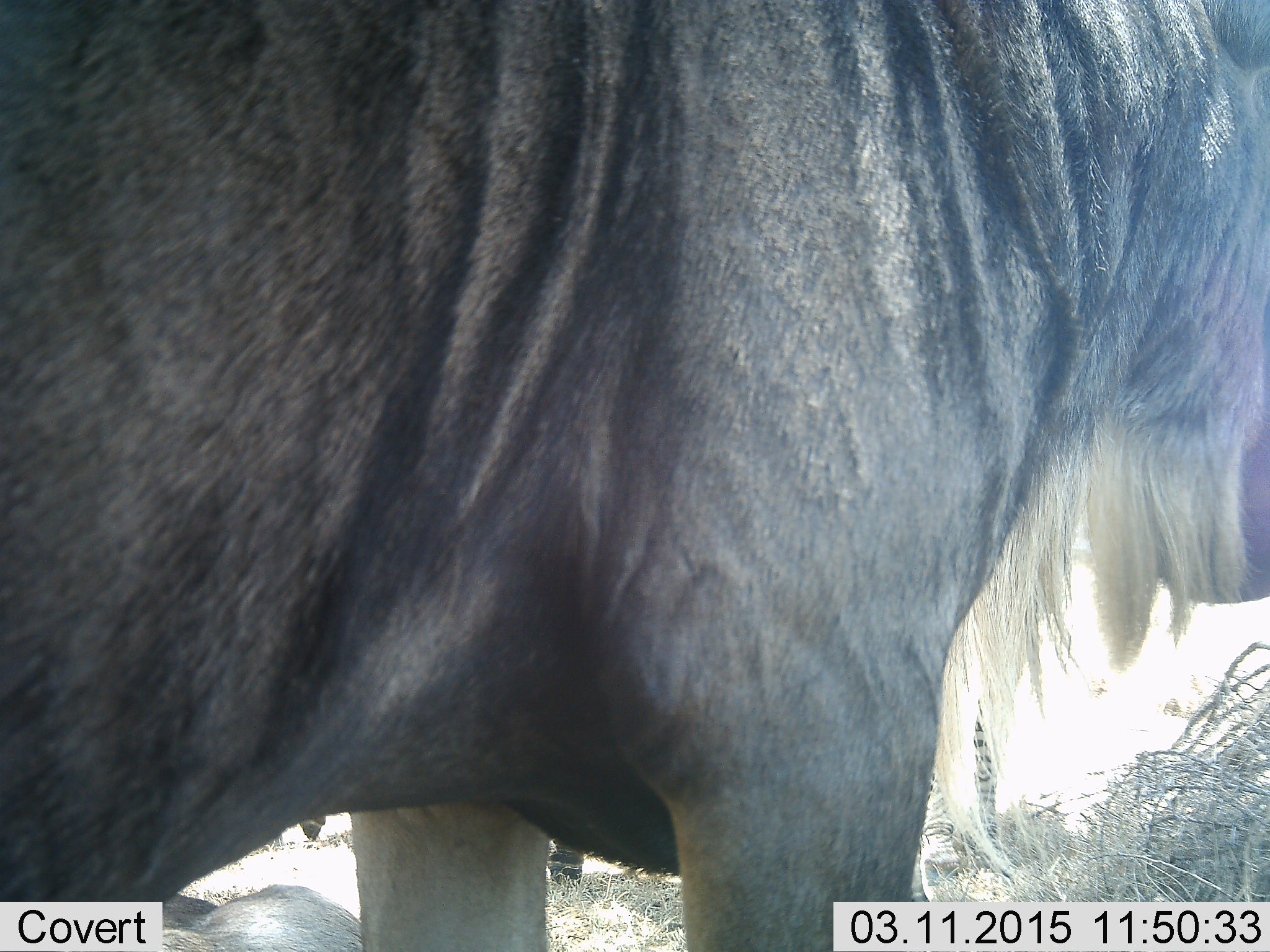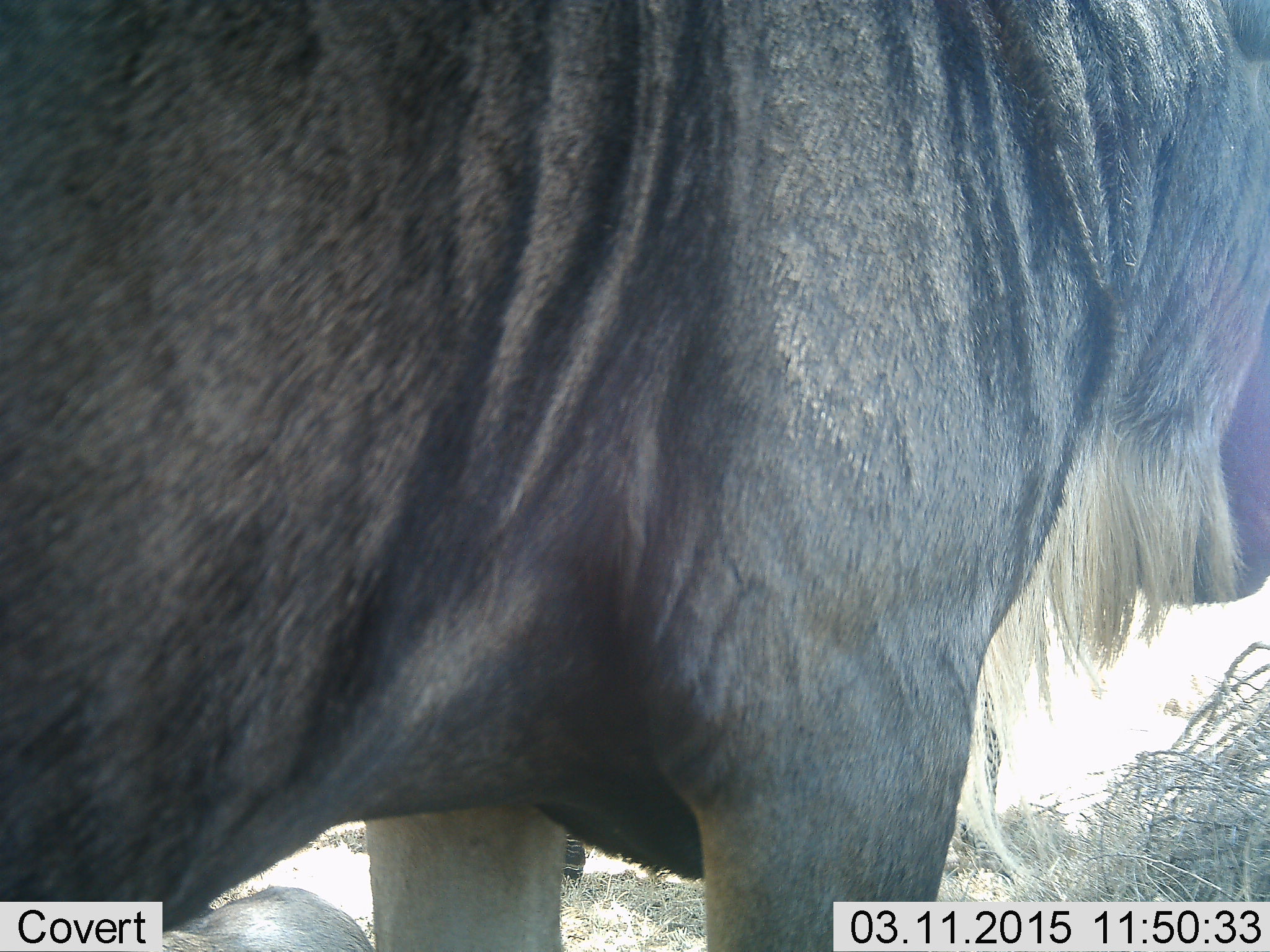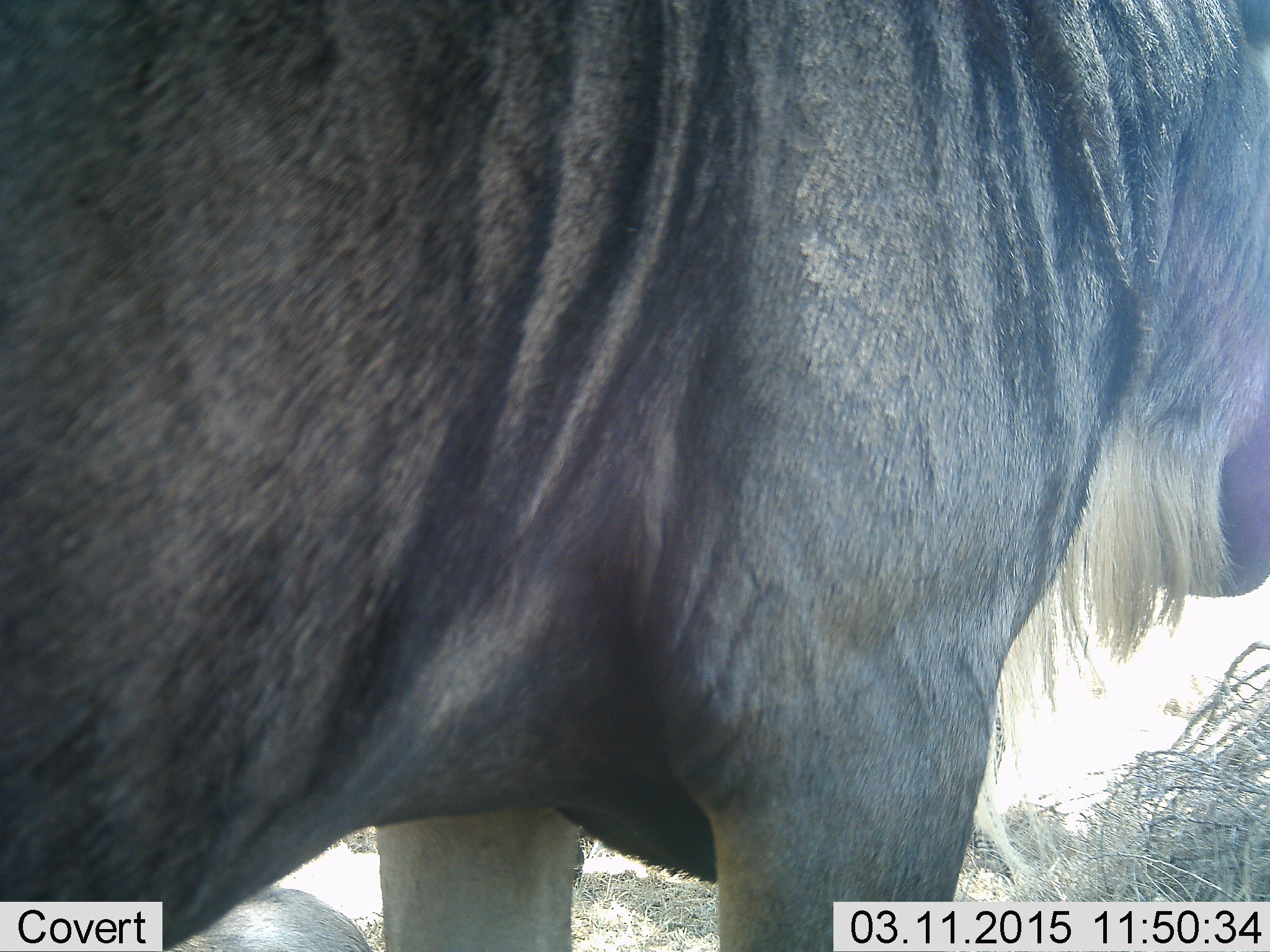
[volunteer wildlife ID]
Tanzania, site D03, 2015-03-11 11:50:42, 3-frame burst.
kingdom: Animalia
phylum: Chordata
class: Mammalia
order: Artiodactyla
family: Bovidae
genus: Connochaetes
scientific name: Connochaetes taurinus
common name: blue wildebeest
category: wildebeest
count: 1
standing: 91%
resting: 9%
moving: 9%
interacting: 0%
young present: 0%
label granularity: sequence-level